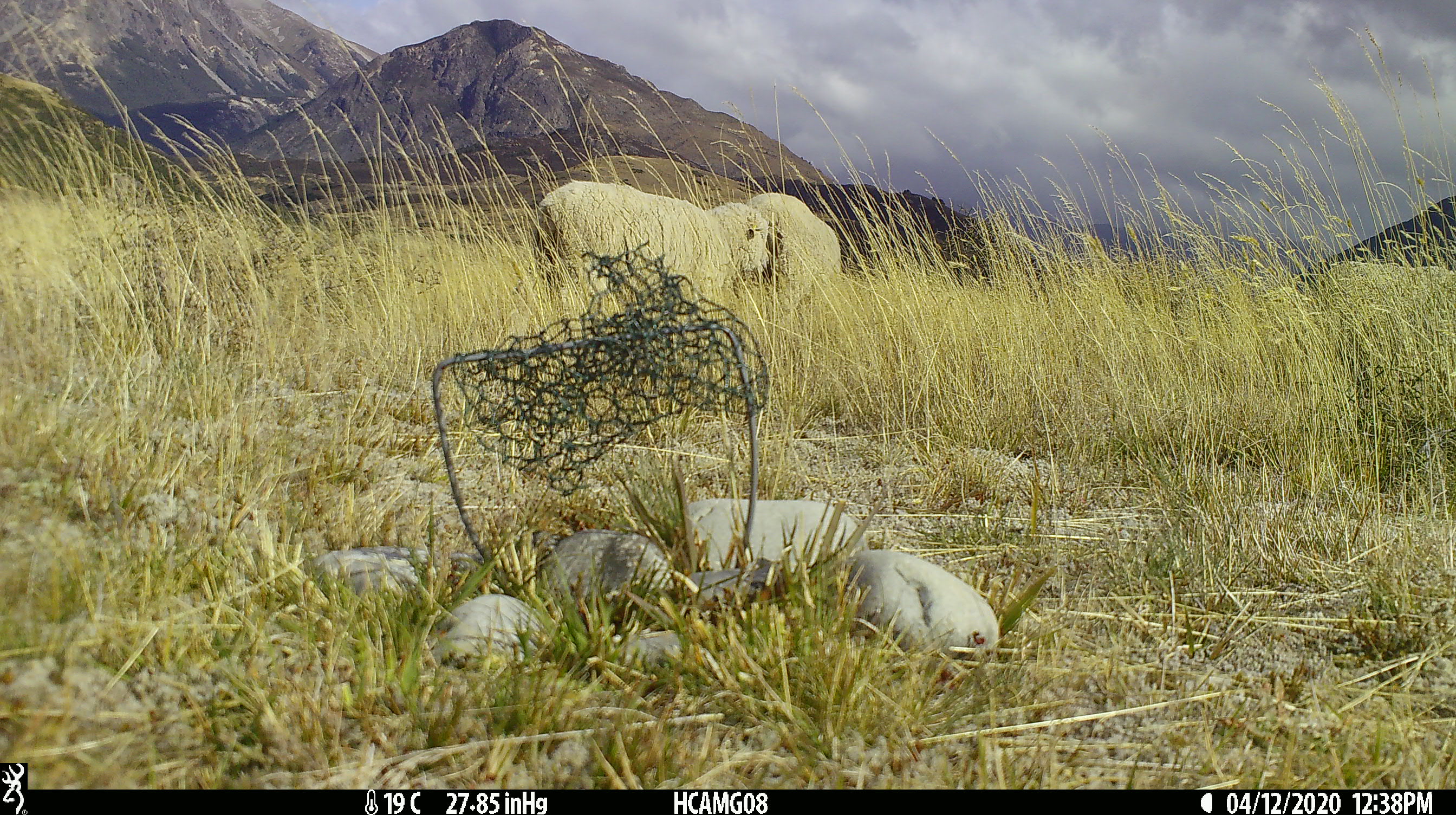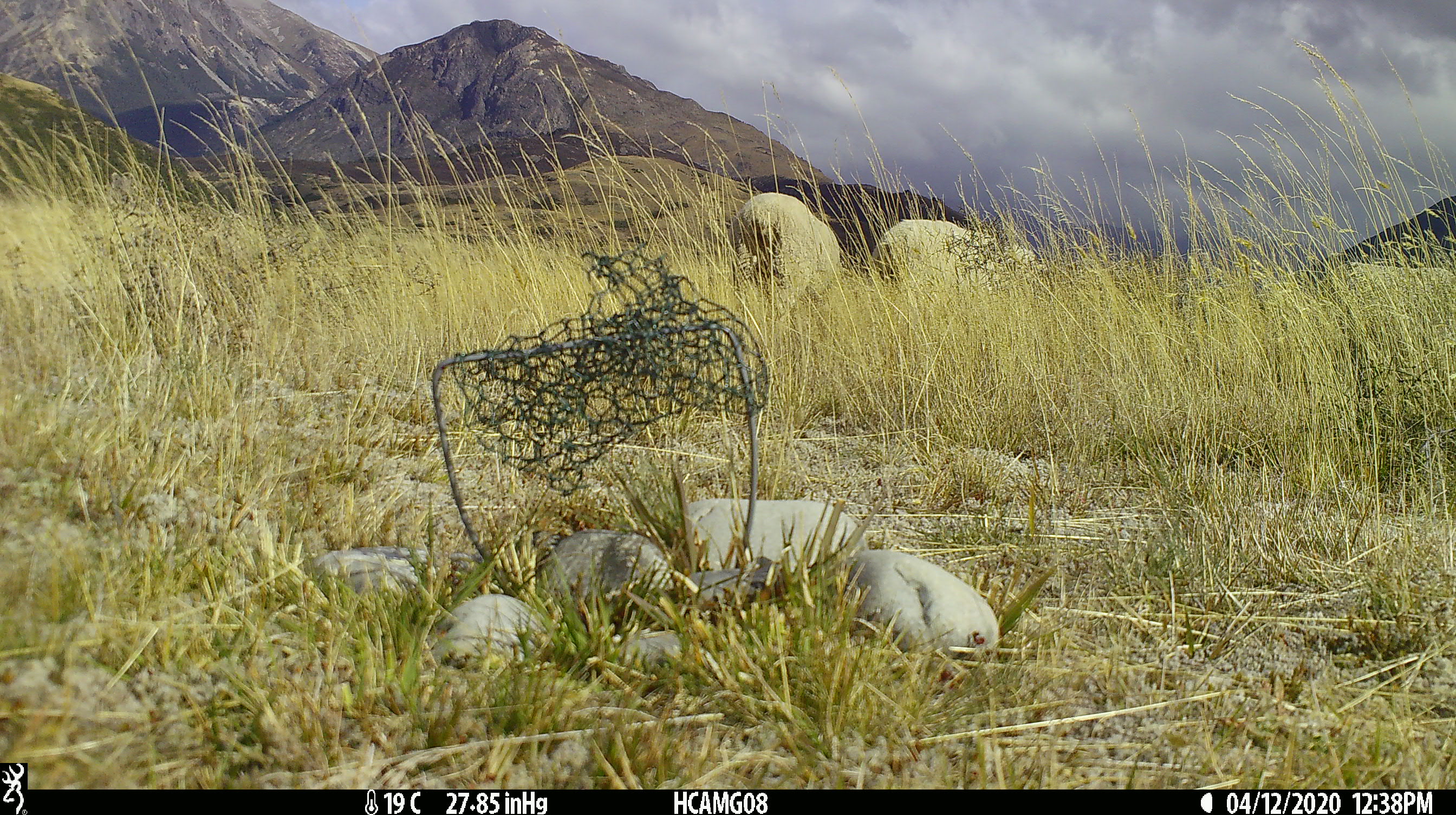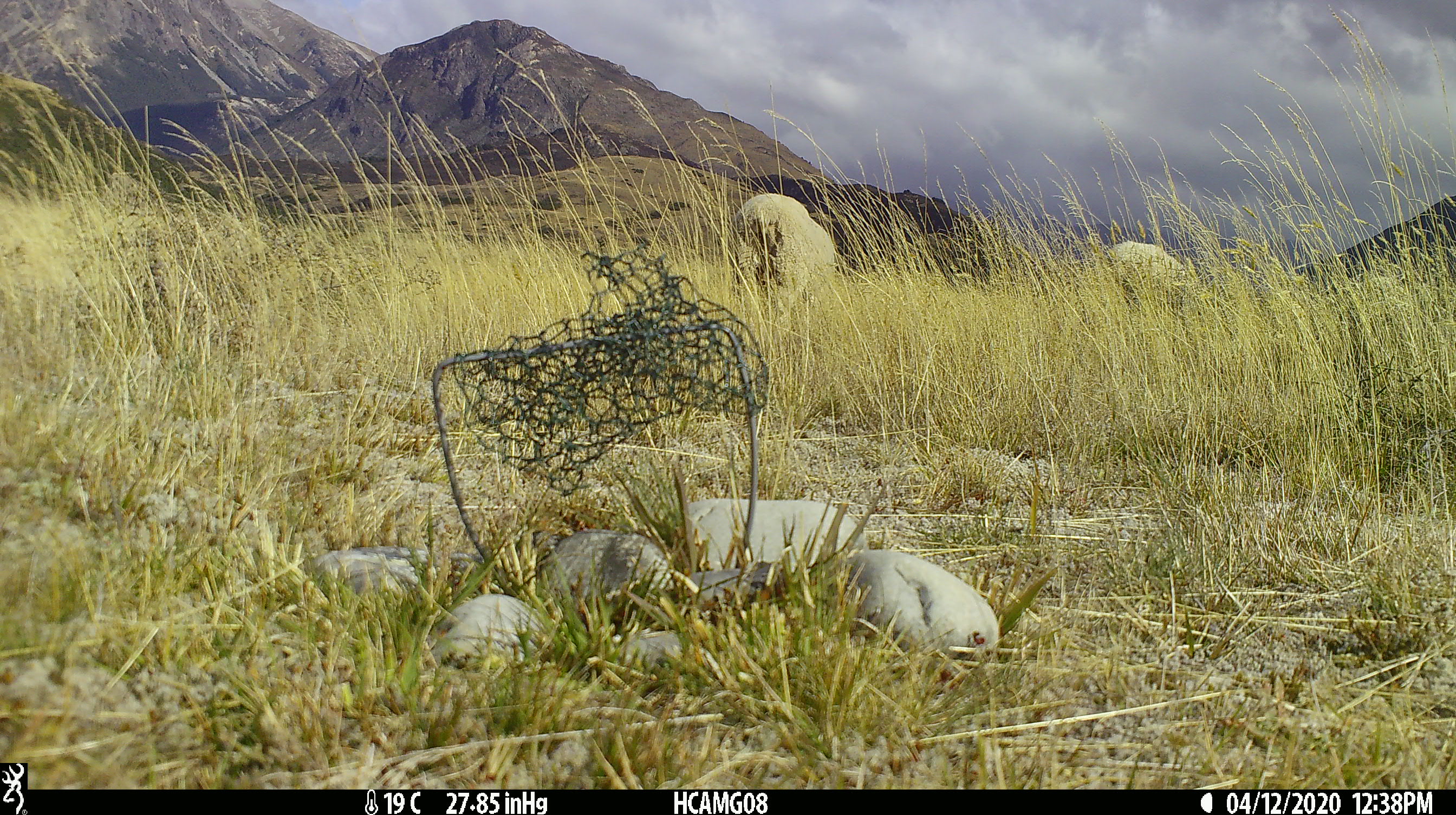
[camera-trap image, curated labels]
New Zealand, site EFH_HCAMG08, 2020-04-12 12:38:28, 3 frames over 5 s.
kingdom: Animalia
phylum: Chordata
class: Mammalia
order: Artiodactyla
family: Bovidae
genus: Ovis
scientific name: Ovis aries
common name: domestic sheep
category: sheep